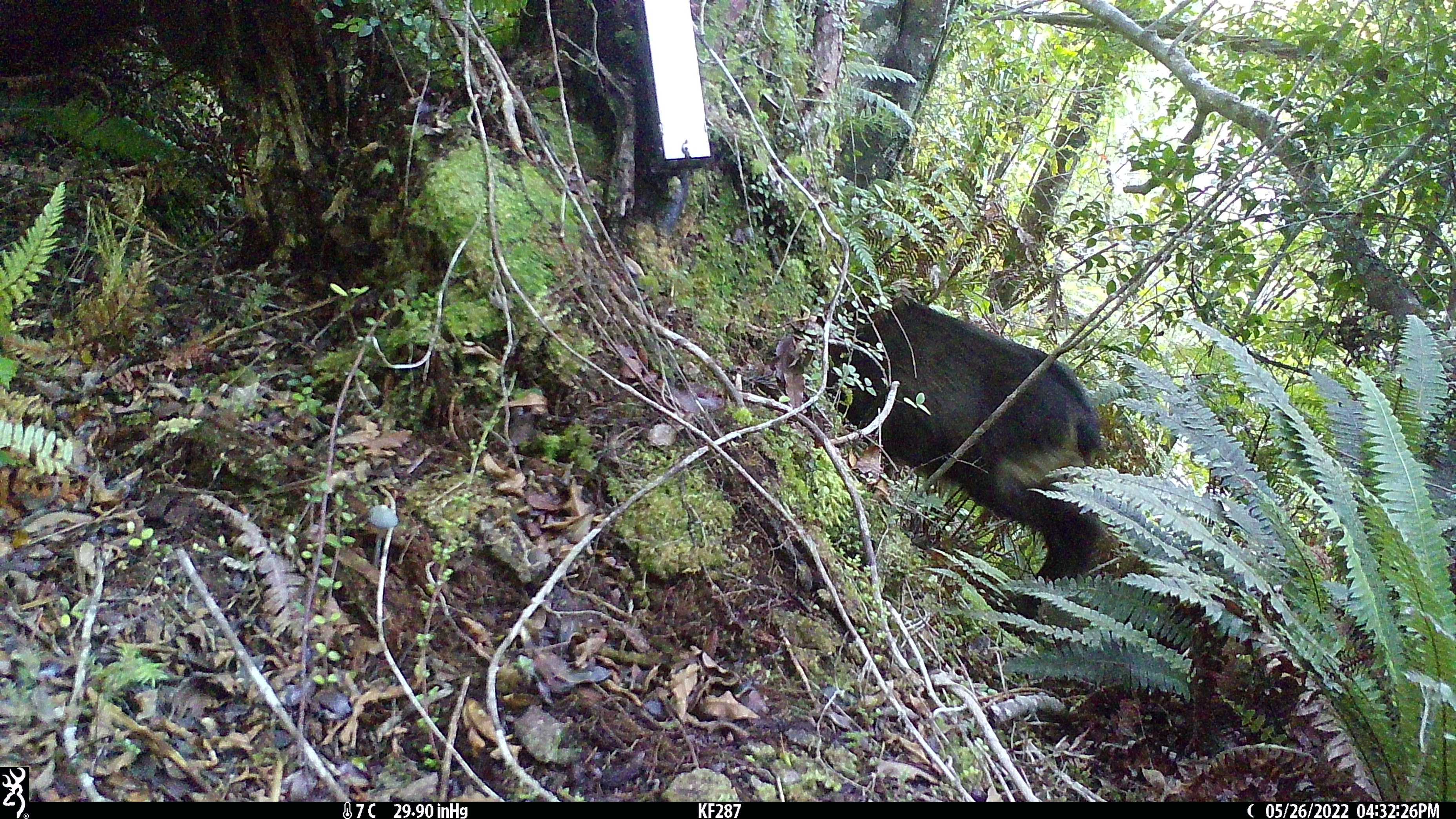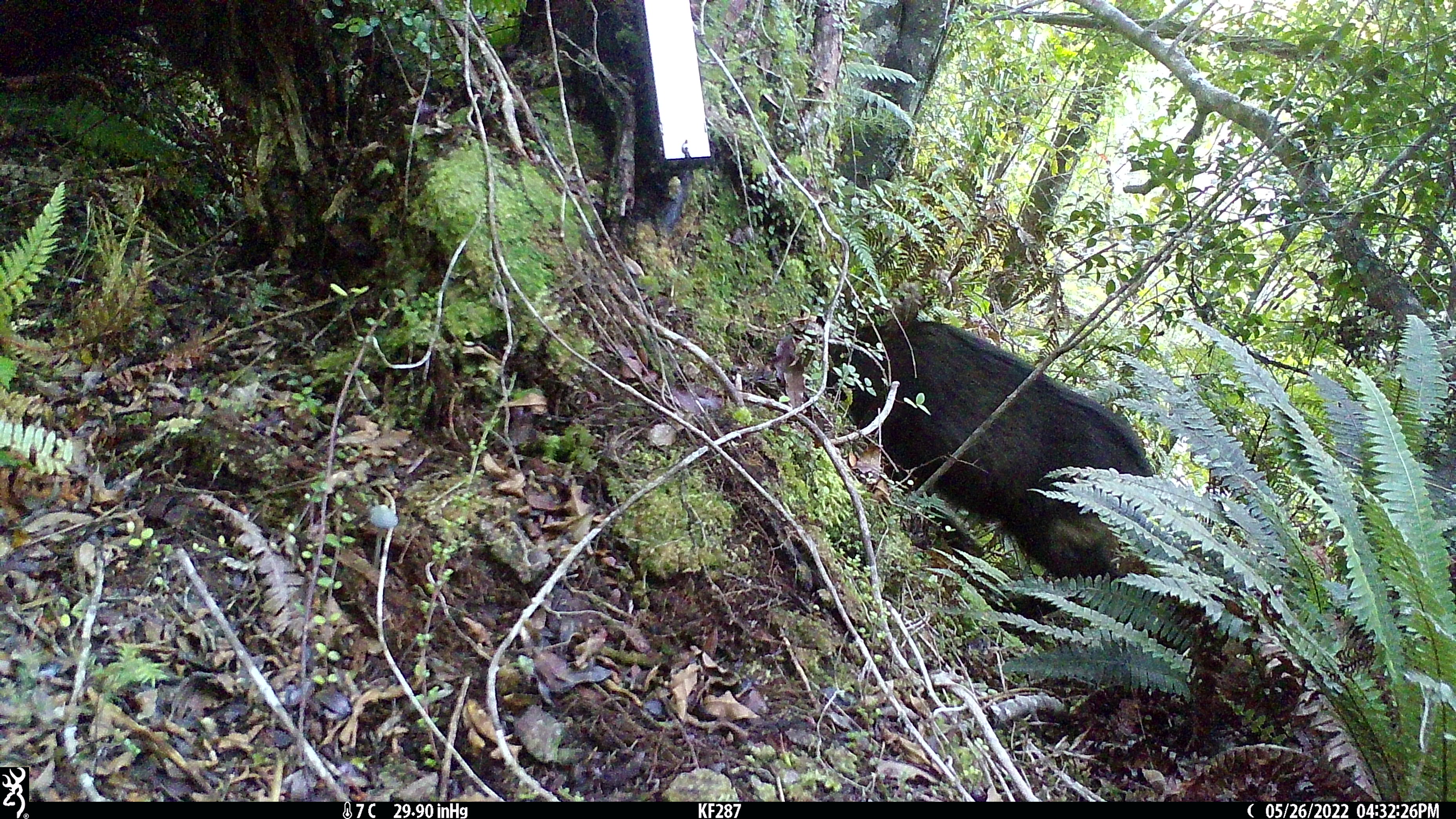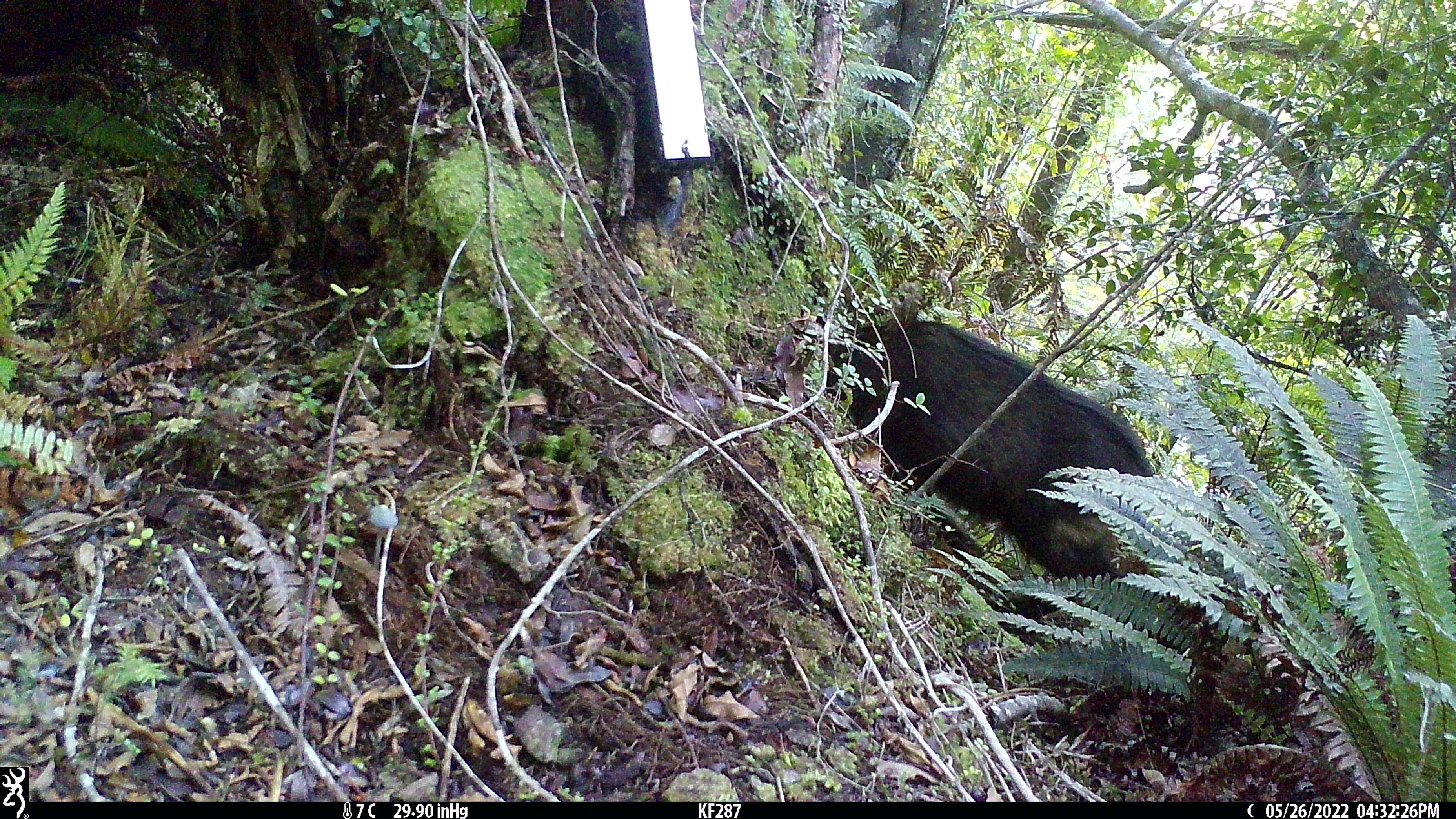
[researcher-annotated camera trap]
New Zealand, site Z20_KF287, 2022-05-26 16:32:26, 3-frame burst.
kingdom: Animalia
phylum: Chordata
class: Mammalia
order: Artiodactyla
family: Bovidae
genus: Rupicapra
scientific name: Rupicapra rupicapra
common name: alpine chamois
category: chamois